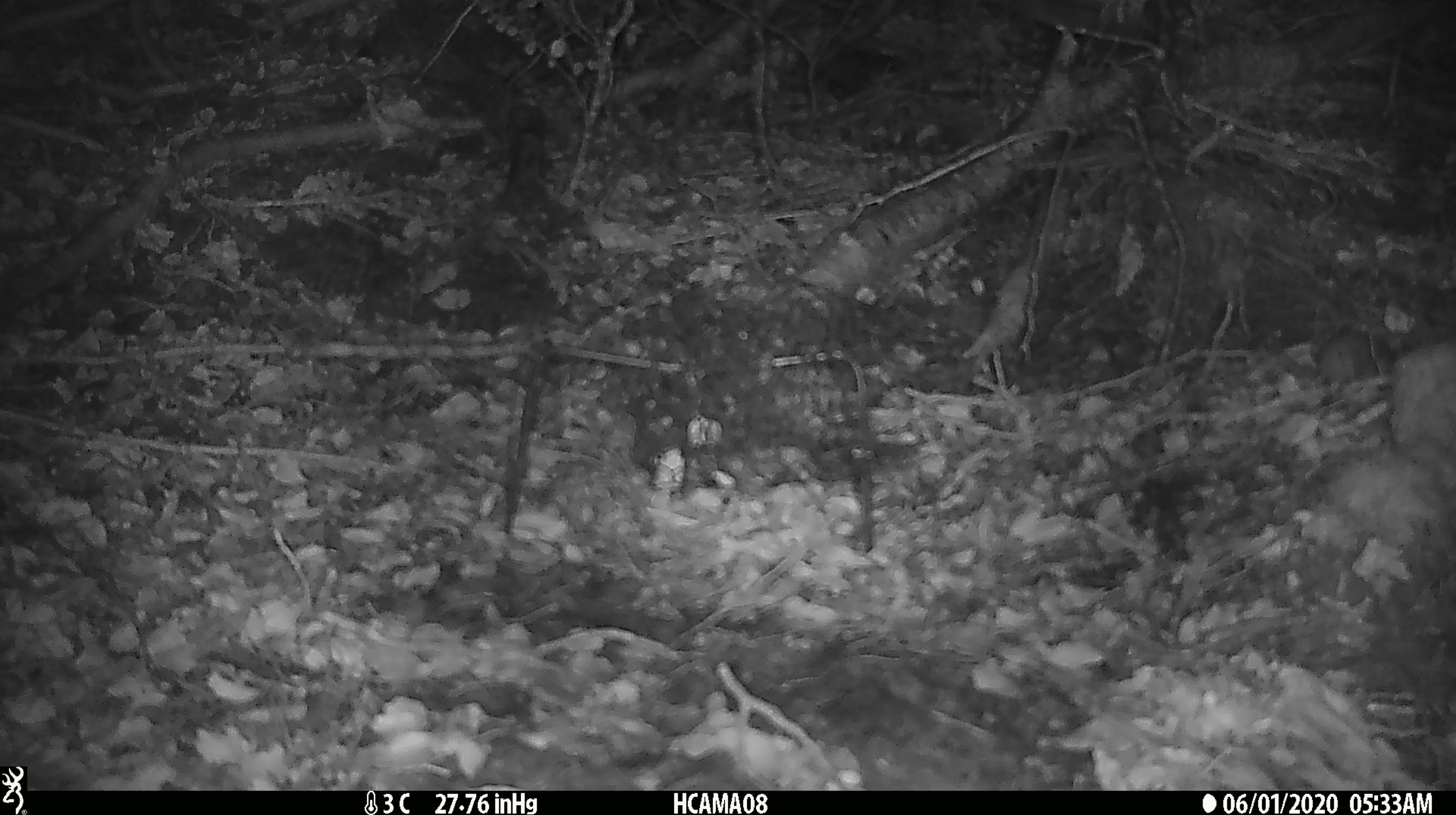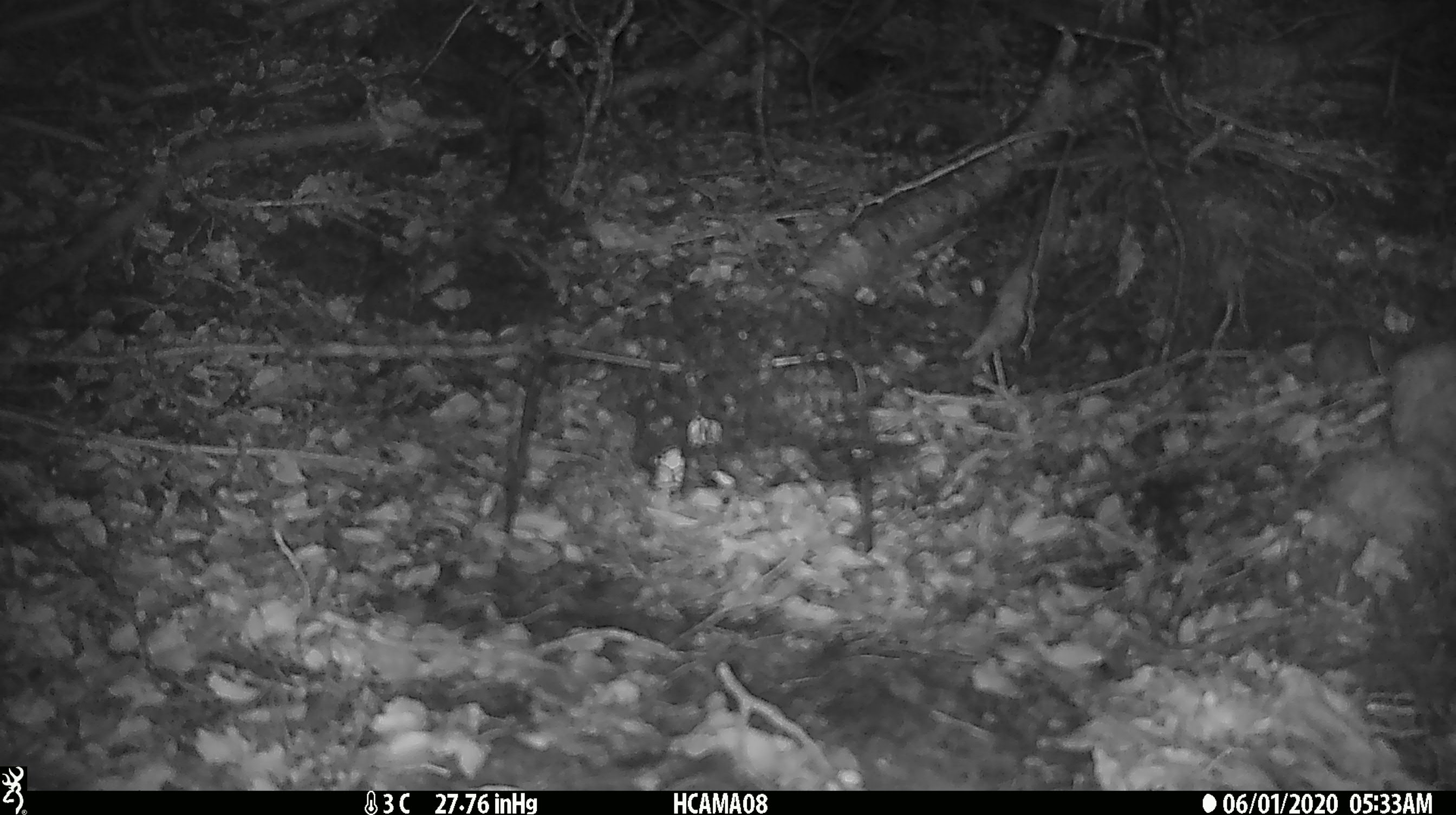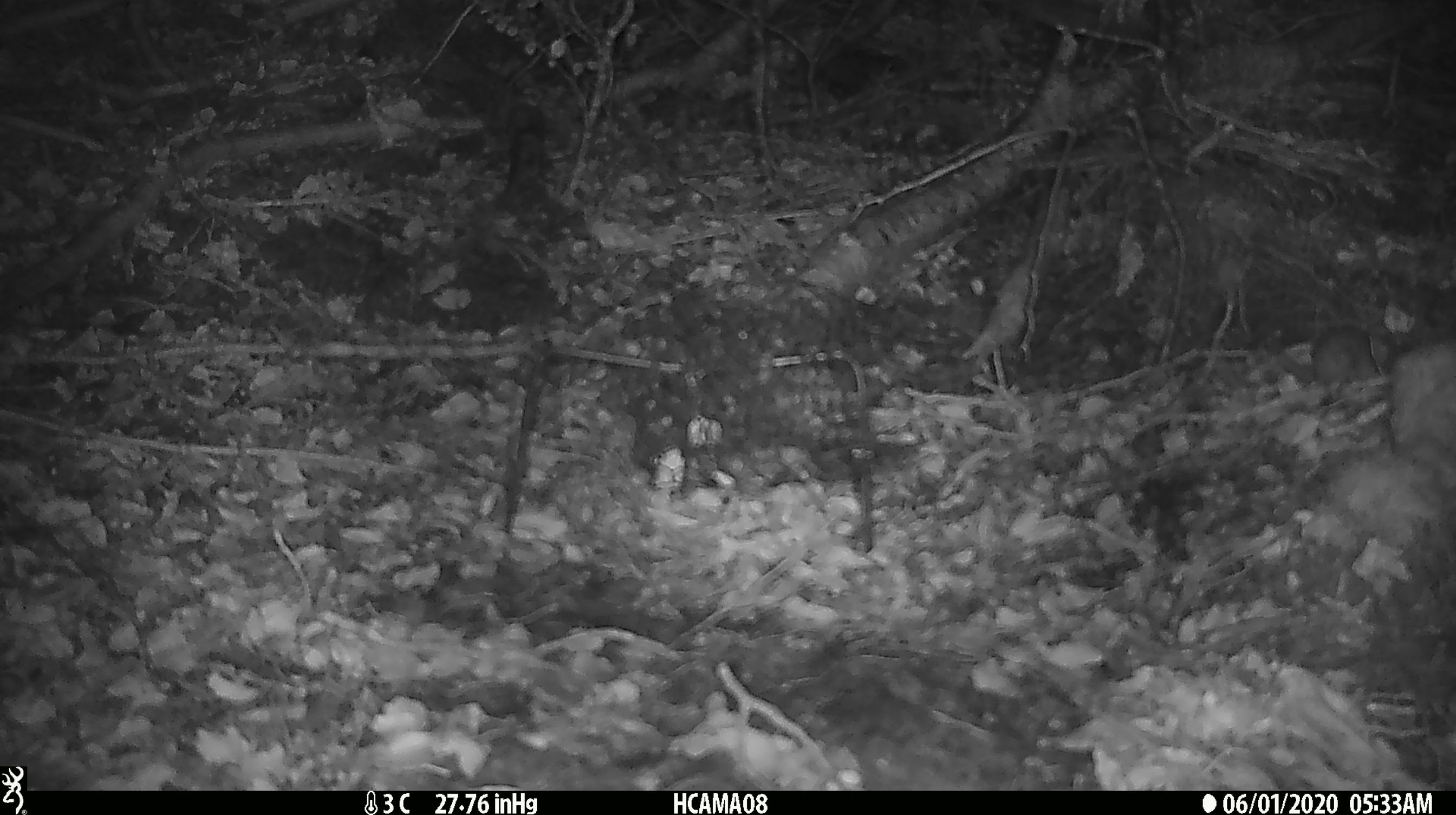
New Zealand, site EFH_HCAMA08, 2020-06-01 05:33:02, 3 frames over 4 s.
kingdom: Animalia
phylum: Chordata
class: Mammalia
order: Rodentia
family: Muridae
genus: Mus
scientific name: Mus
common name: mouse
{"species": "mouse (Mus)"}